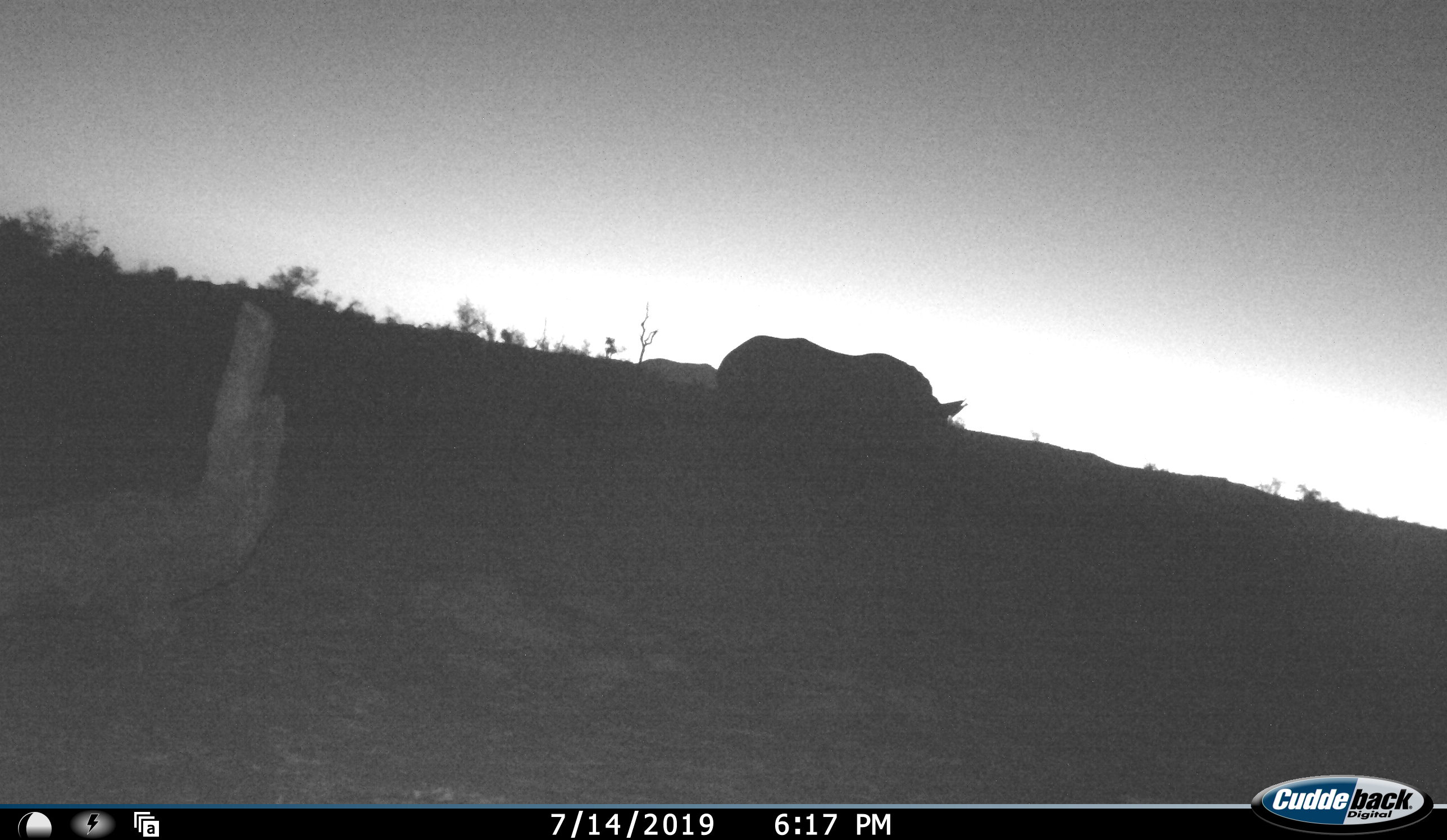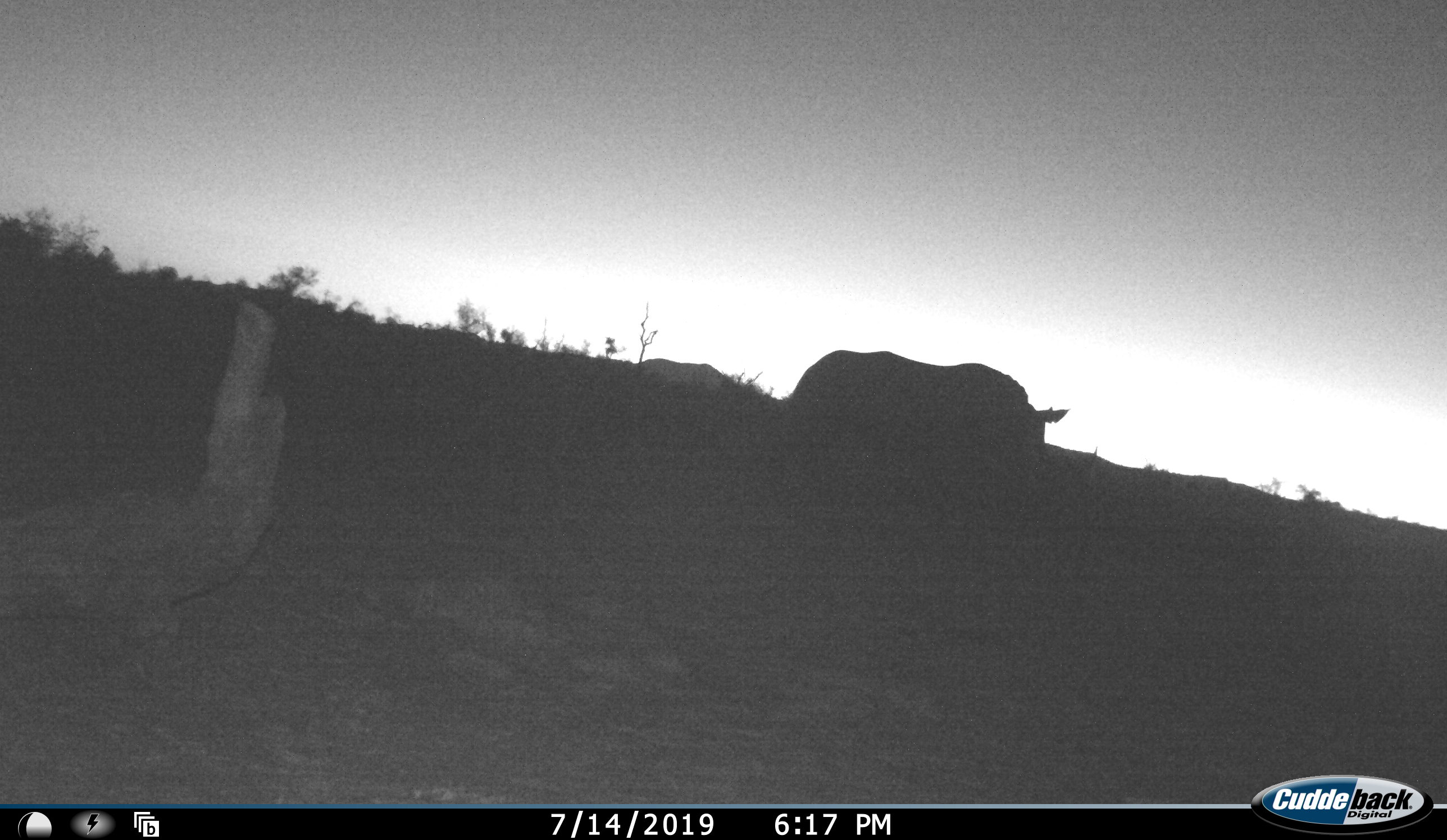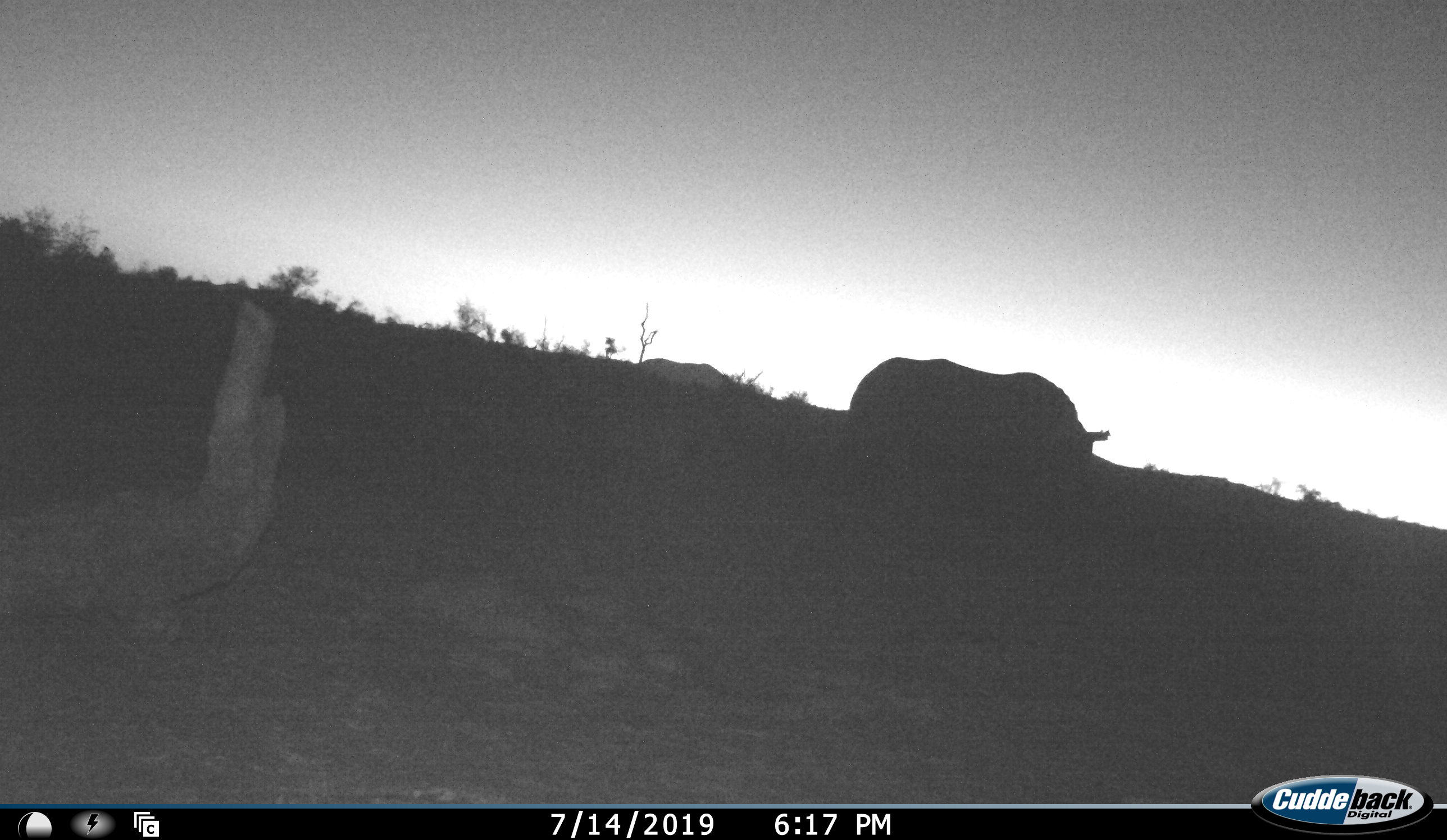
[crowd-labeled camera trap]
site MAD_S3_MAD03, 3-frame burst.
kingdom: Animalia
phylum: Chordata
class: Mammalia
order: Perissodactyla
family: Rhinocerotidae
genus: Ceratotherium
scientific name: Ceratotherium simum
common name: white rhinoceros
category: rhinoceroswhite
Rhinoceroswhite (white rhinoceros) (Ceratotherium simum), count 1. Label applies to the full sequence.